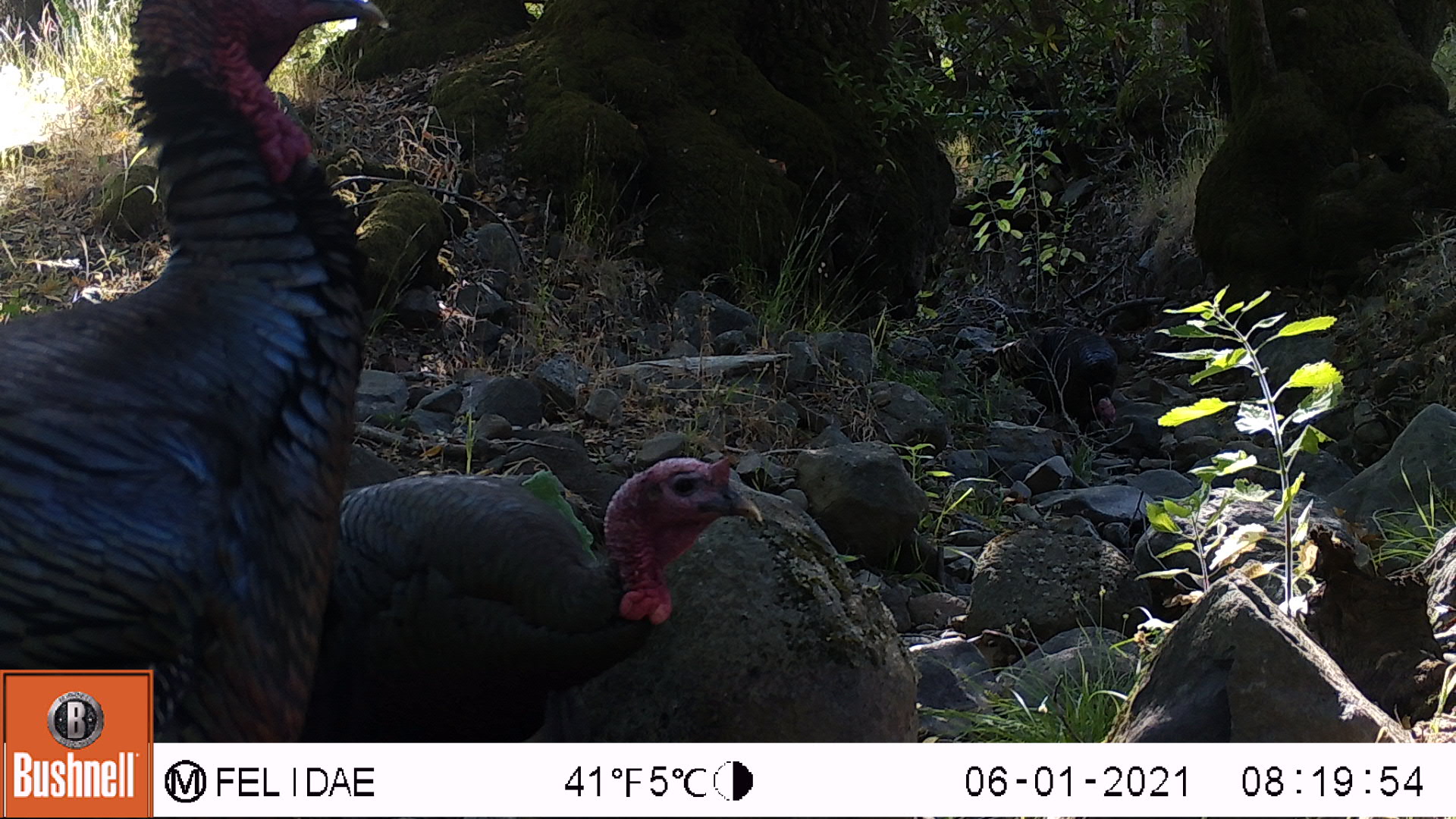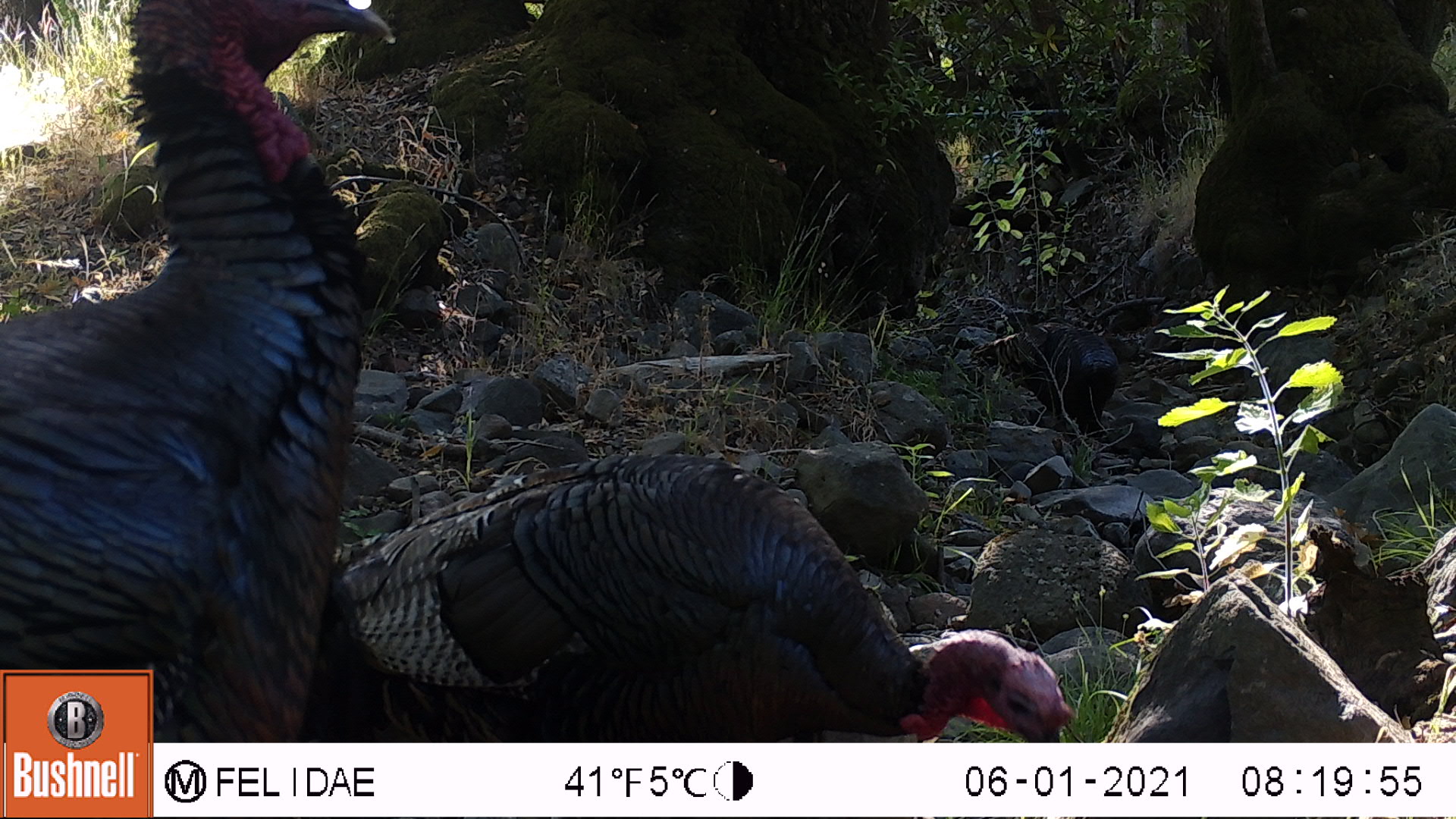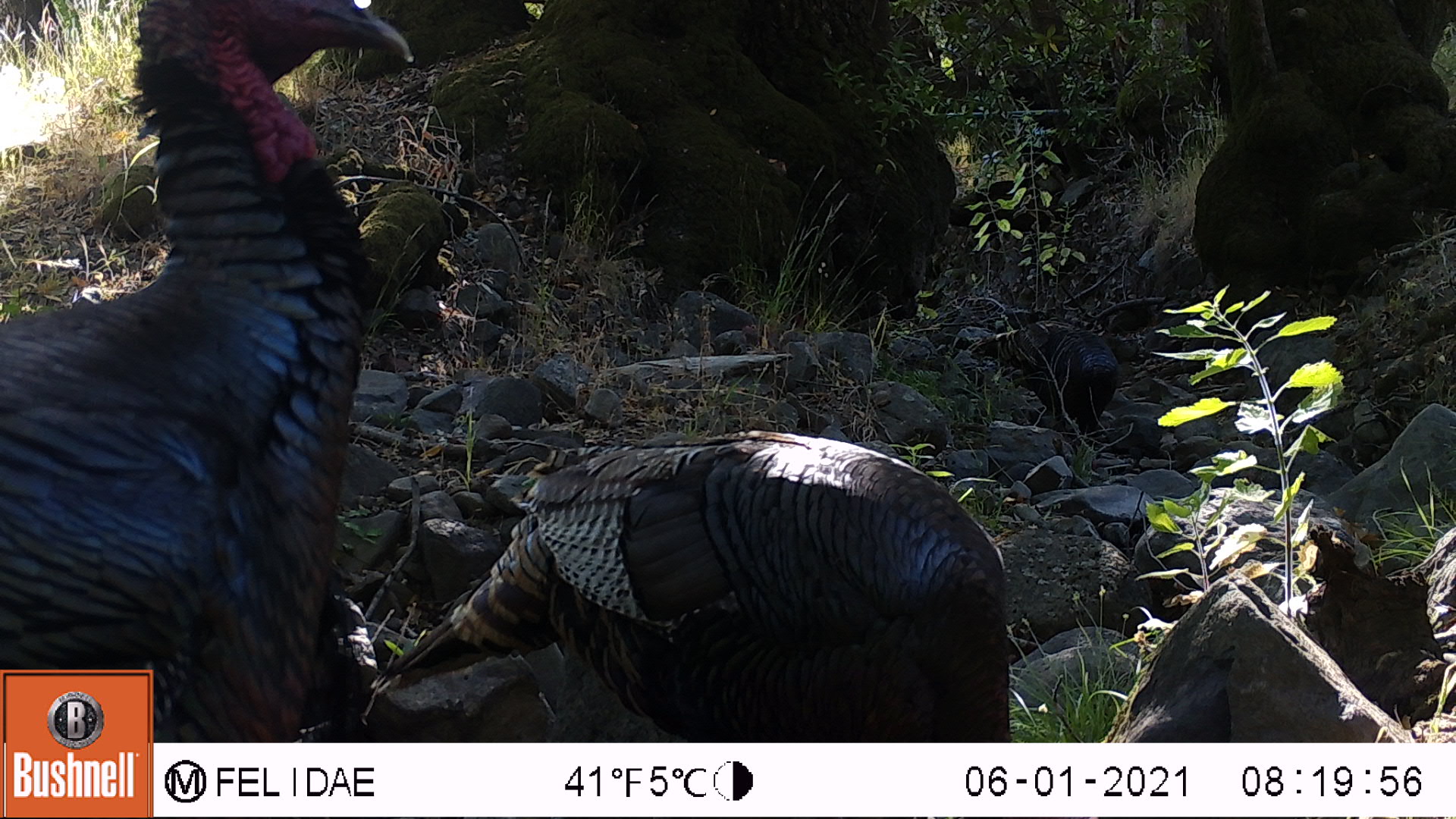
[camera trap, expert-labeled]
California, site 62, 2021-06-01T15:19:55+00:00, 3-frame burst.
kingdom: Animalia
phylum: Chordata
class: Aves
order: Galliformes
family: Phasianidae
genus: Meleagris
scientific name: Meleagris gallopavo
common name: turkey